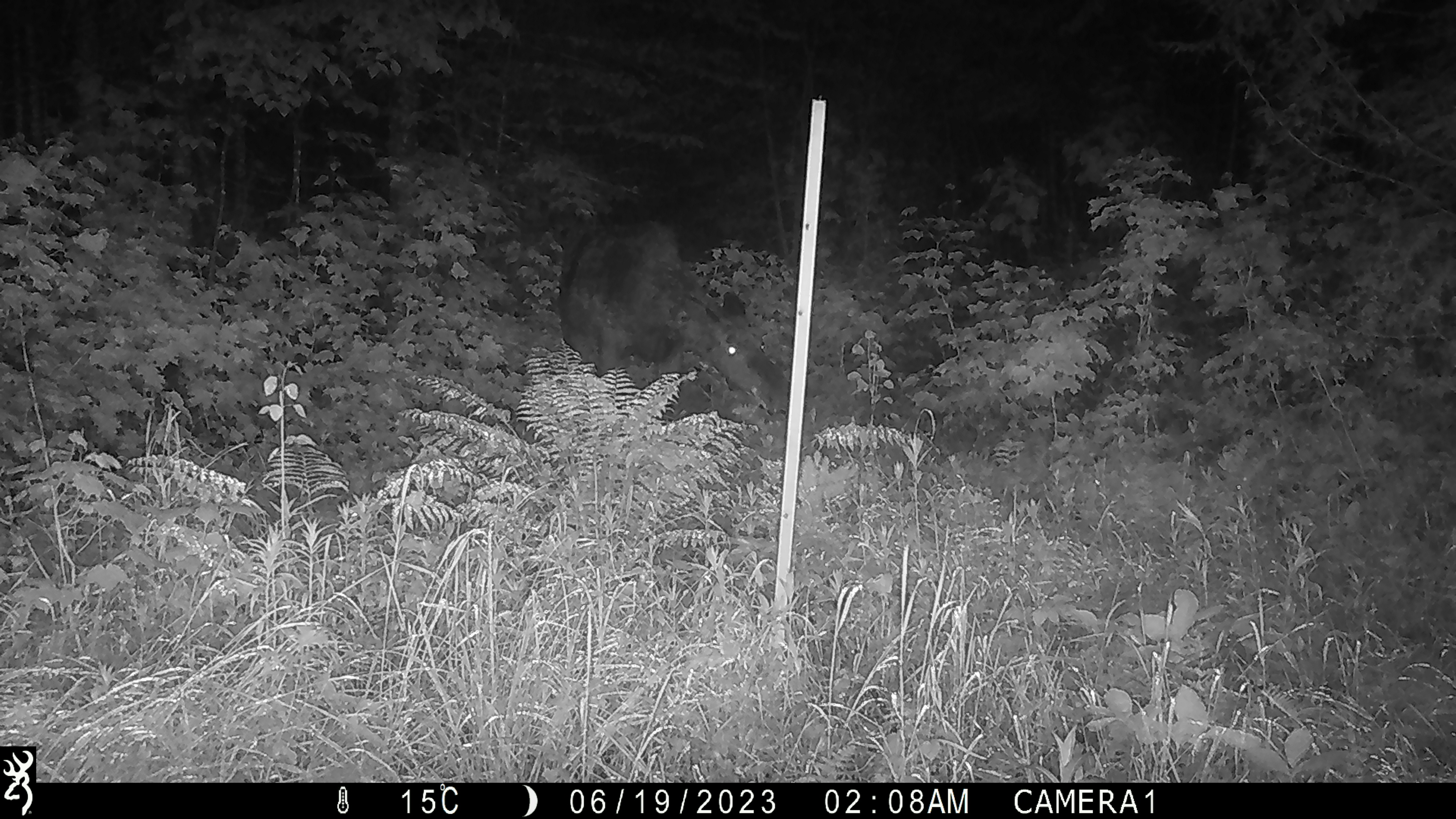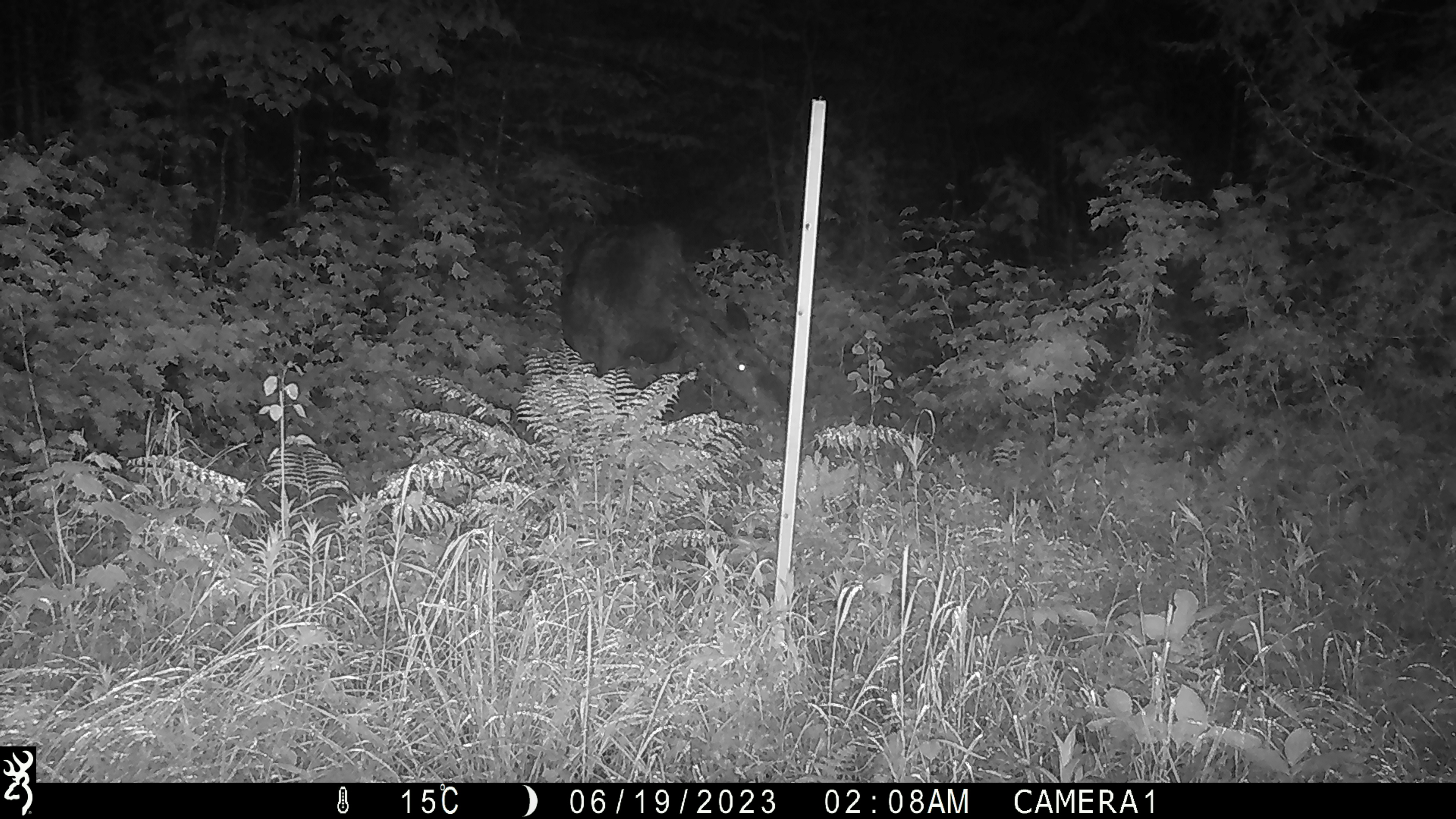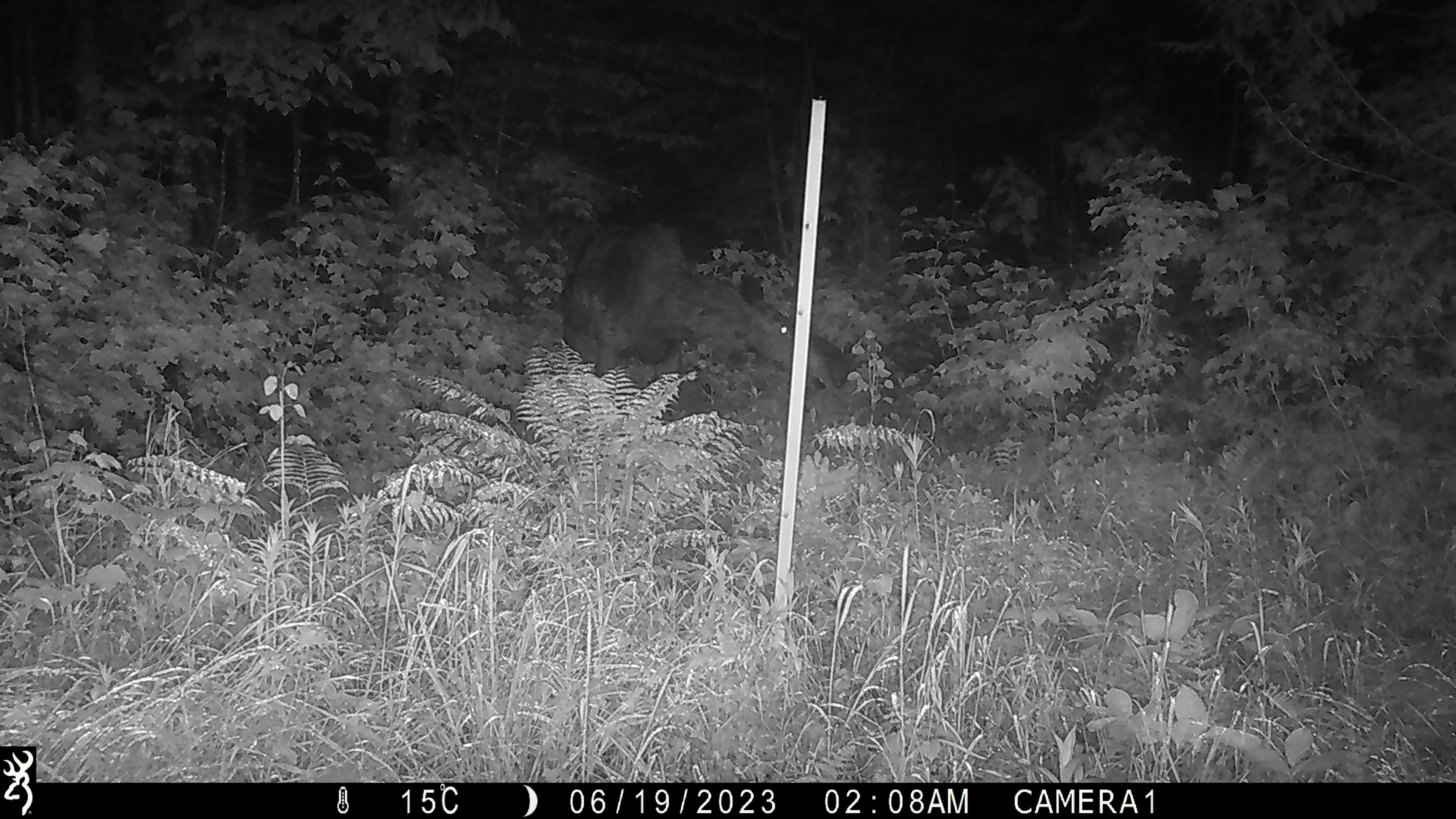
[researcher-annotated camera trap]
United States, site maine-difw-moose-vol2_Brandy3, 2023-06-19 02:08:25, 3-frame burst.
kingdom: Animalia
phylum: Chordata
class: Mammalia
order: Artiodactyla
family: Cervidae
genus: Alces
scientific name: Alces alces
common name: moose